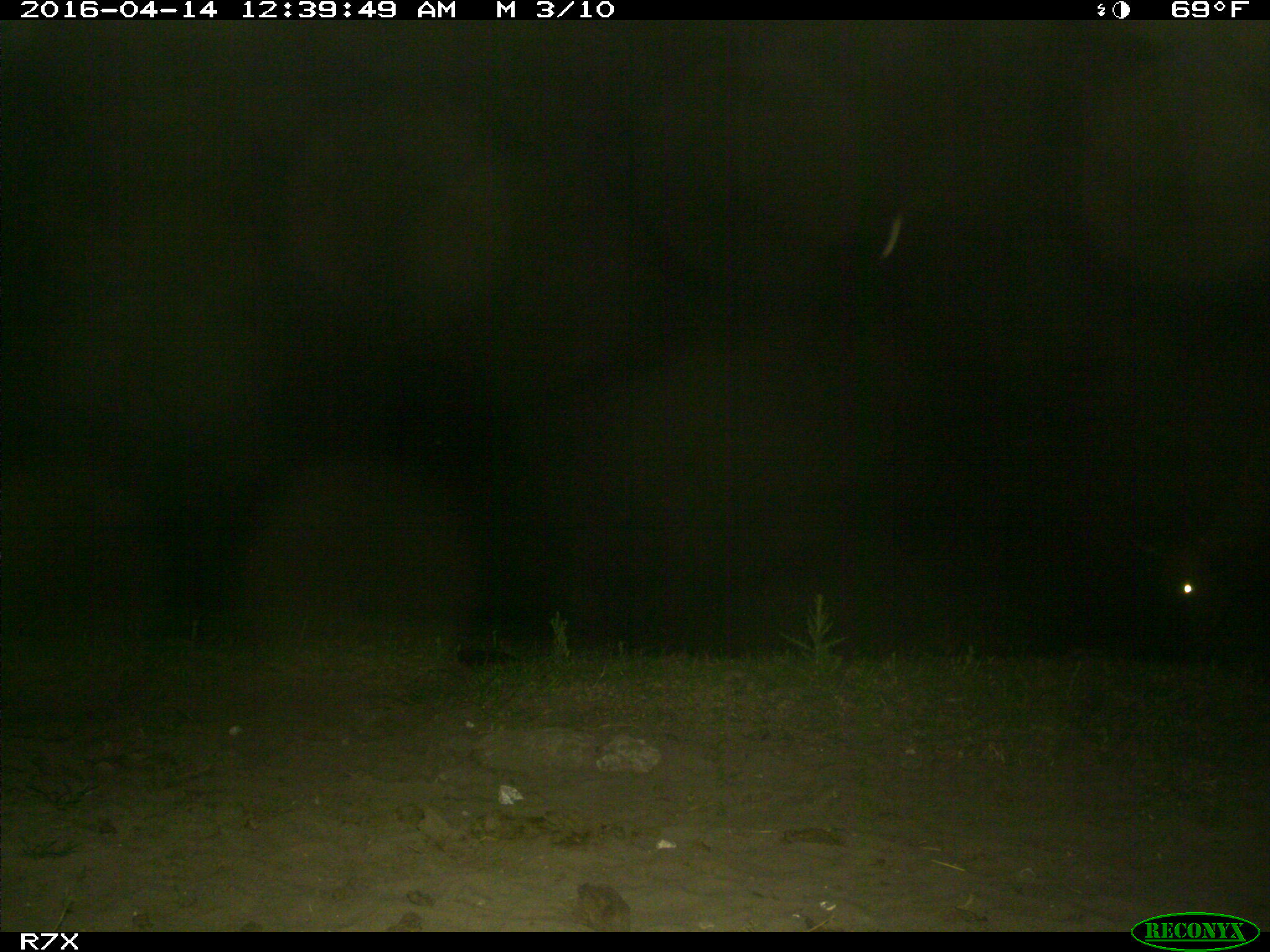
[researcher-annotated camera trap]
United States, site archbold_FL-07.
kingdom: Animalia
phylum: Chordata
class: Mammalia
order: Artiodactyla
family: Bovidae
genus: Bos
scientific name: Bos taurus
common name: domestic cow